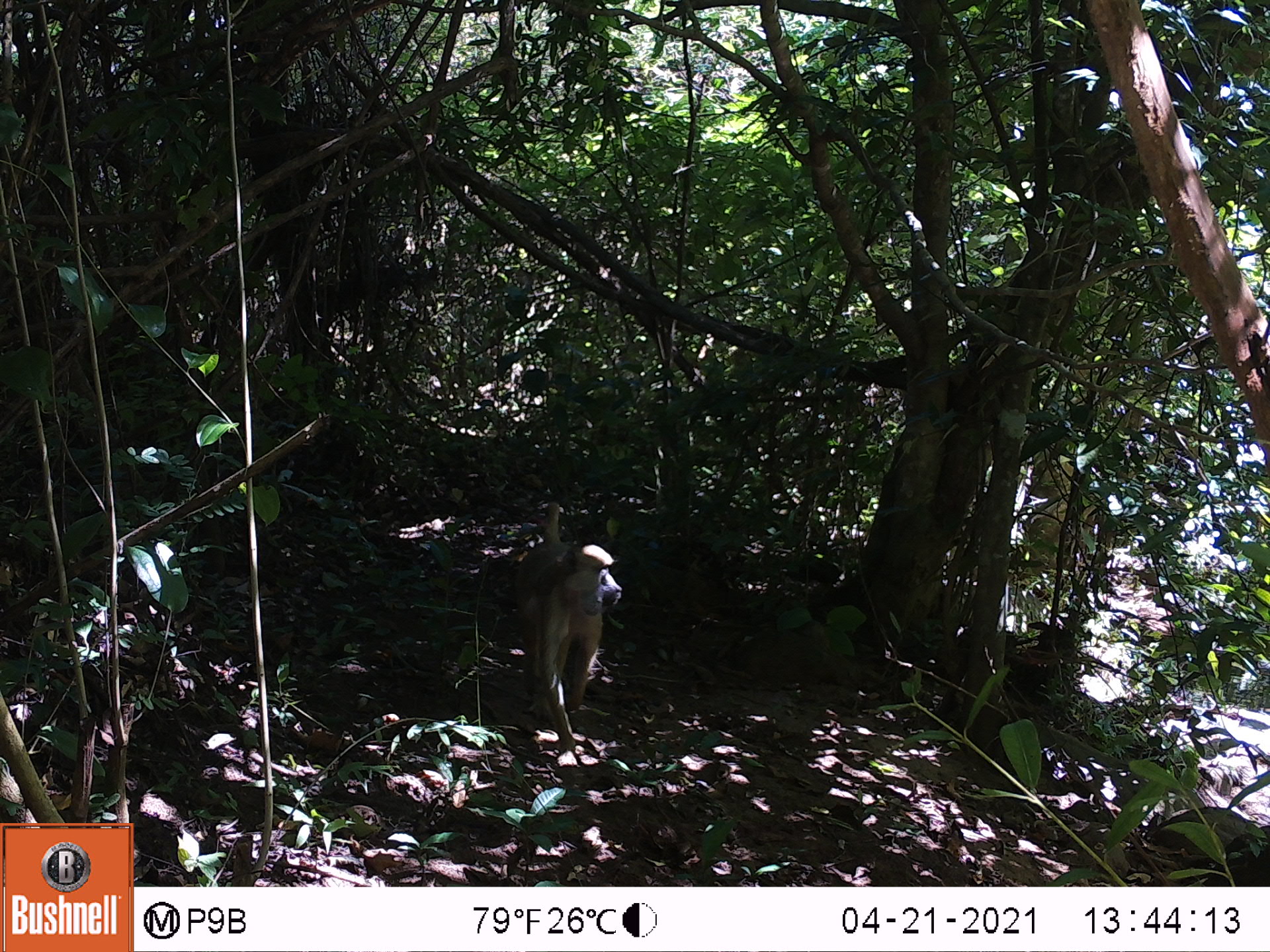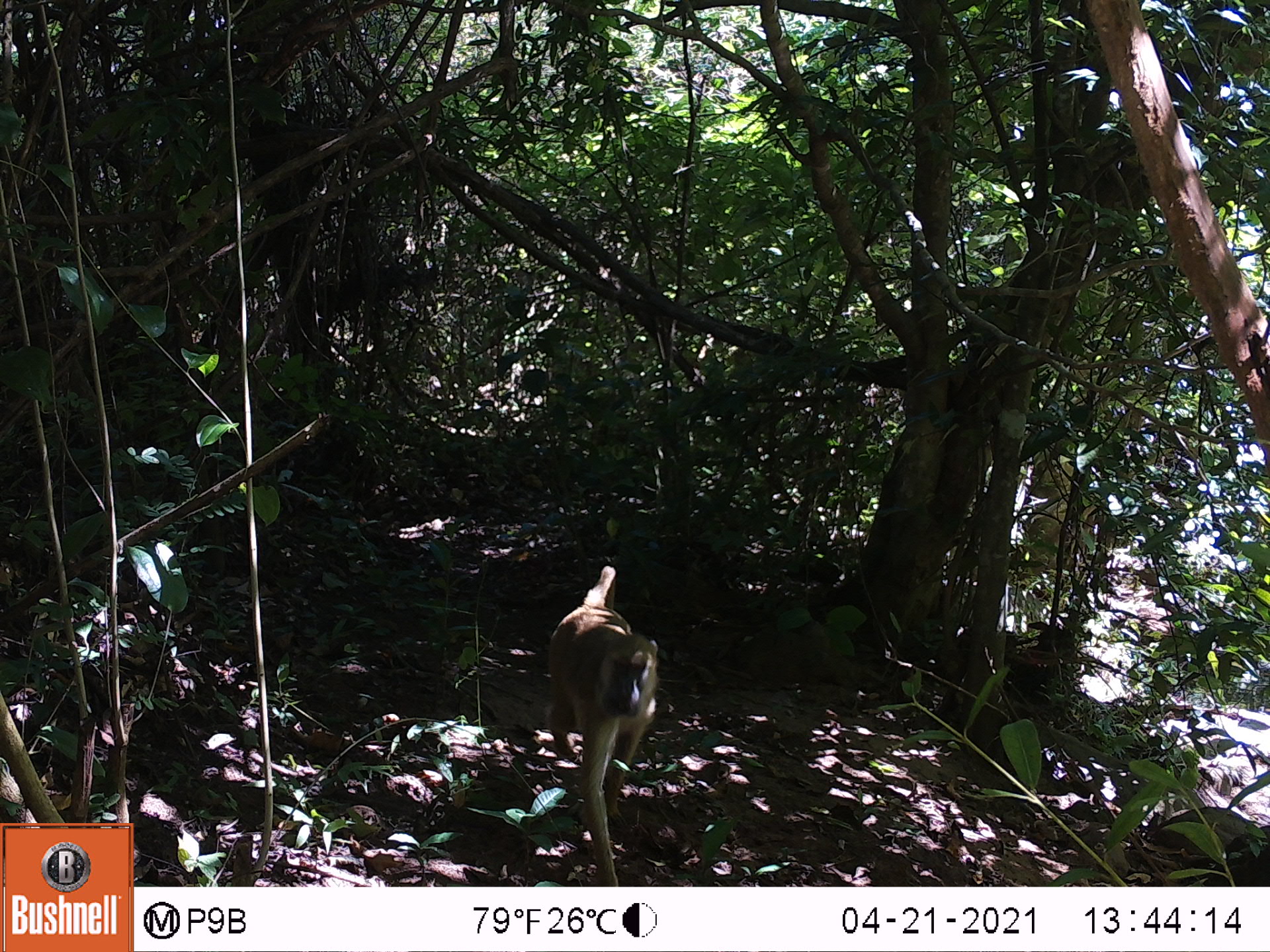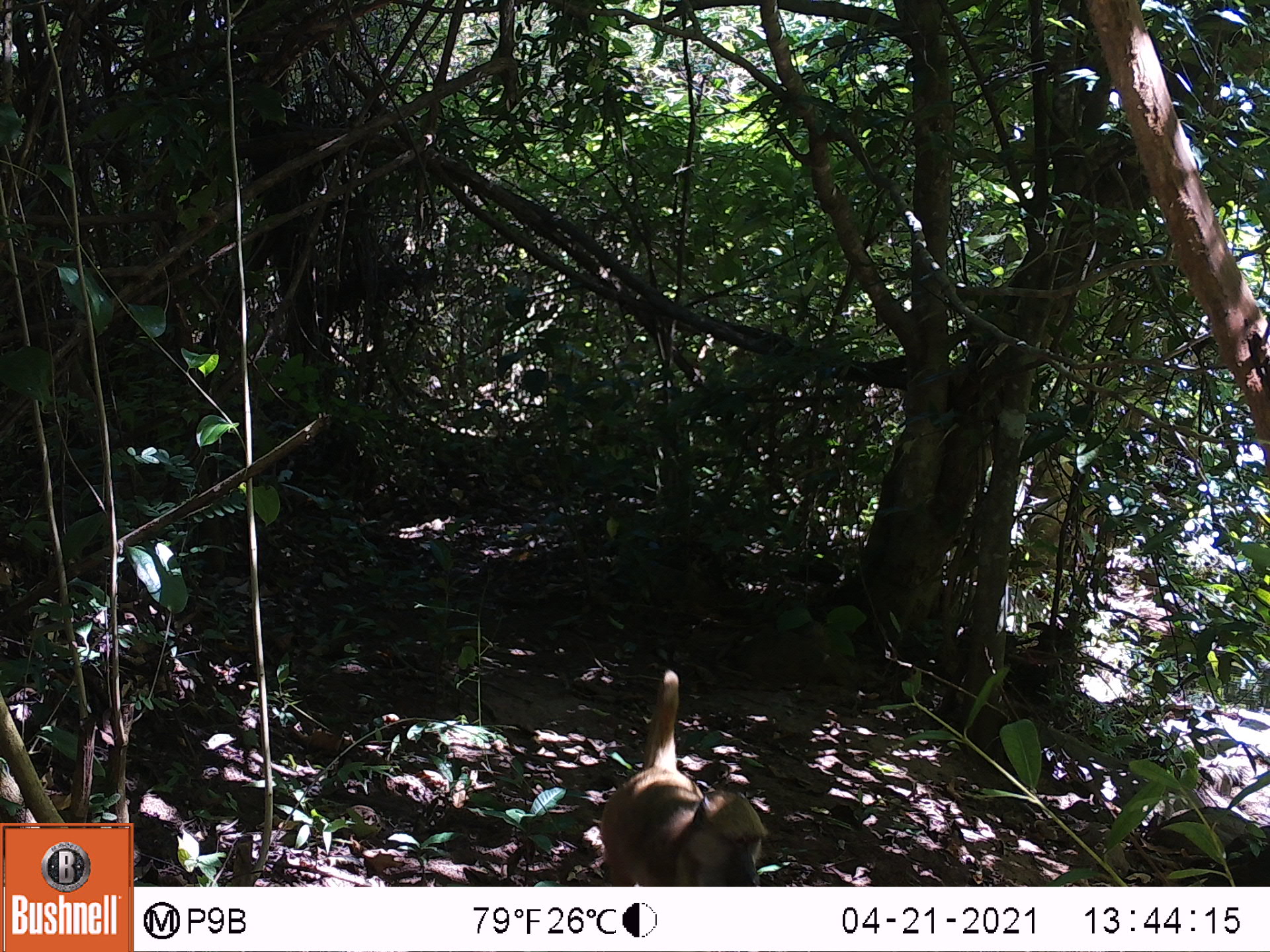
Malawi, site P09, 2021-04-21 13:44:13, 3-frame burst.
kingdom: Animalia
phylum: Chordata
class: Mammalia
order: Primates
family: Cercopithecidae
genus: Papio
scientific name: Papio cynocephalus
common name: yellow baboon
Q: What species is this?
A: Yellow baboon (Papio cynocephalus).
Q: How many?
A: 1.